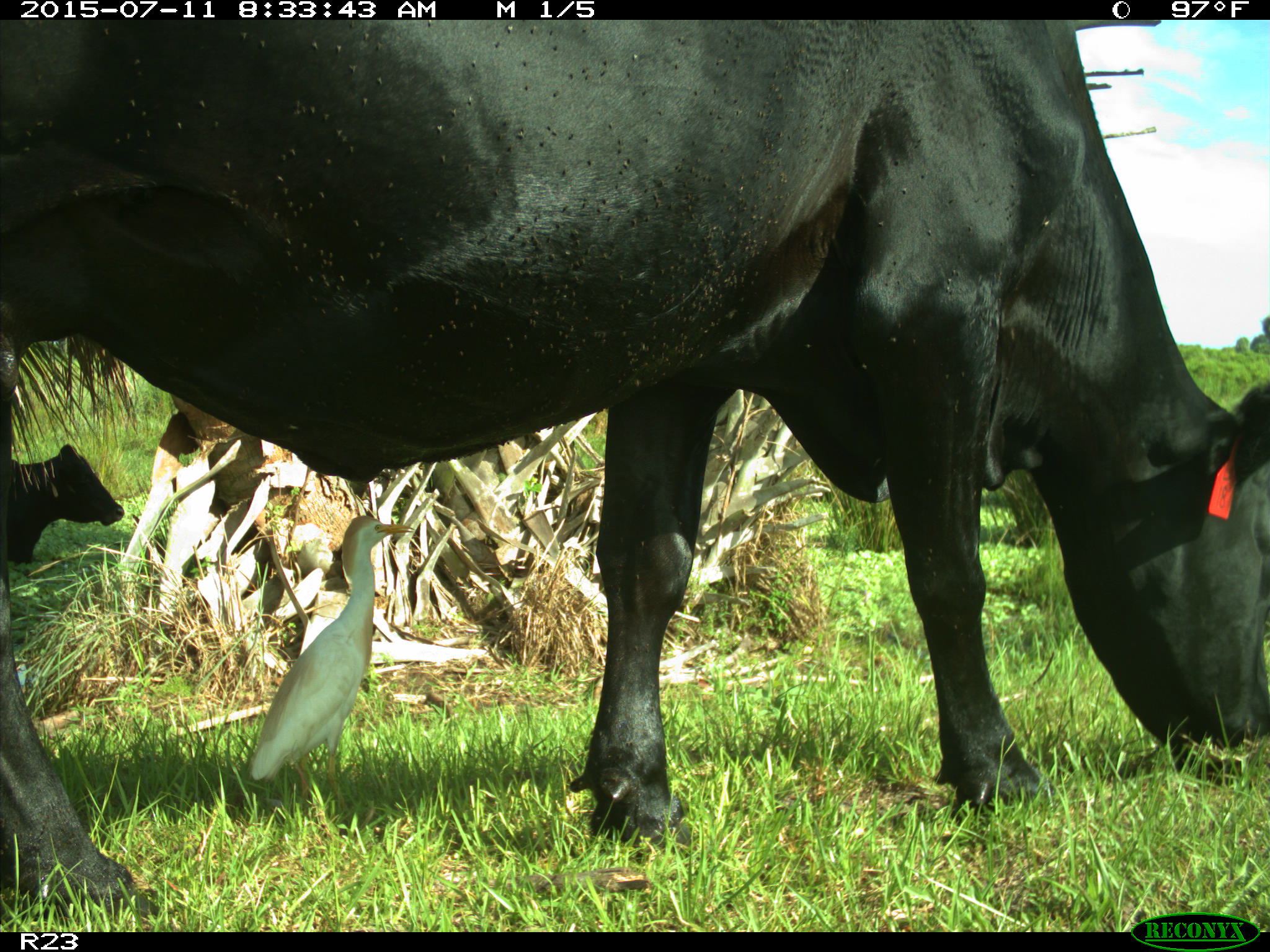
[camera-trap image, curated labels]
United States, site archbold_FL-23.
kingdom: Animalia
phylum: Chordata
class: Mammalia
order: Artiodactyla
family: Bovidae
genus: Bos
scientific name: Bos taurus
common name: domestic cow